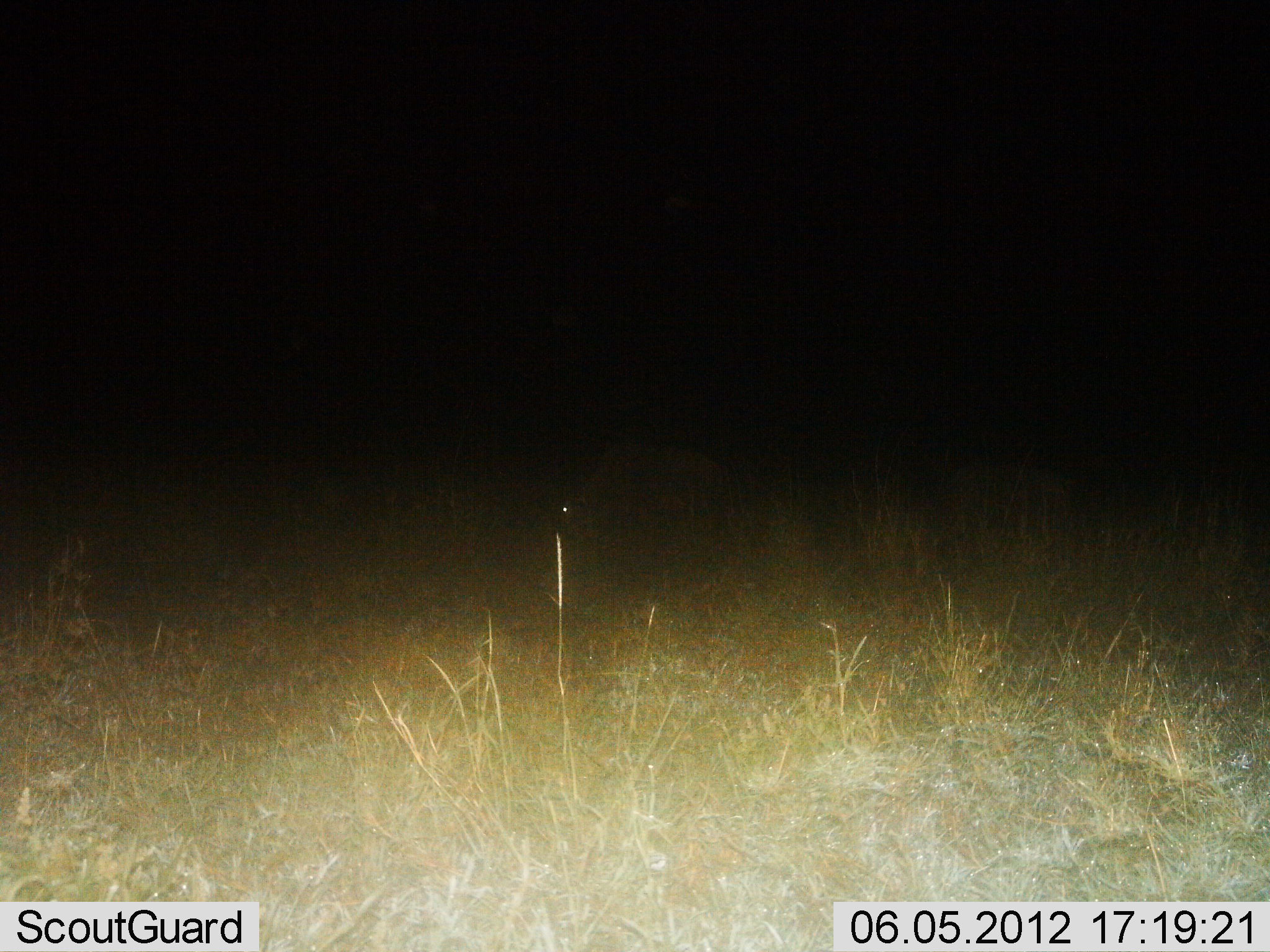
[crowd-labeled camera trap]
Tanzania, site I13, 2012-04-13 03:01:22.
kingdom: Animalia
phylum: Chordata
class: Mammalia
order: Artiodactyla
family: Bovidae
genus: Connochaetes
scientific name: Connochaetes taurinus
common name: blue wildebeest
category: wildebeest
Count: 2.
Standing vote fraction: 12%.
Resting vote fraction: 0%.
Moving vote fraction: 25%.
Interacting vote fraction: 0%.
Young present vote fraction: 0%.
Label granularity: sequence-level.